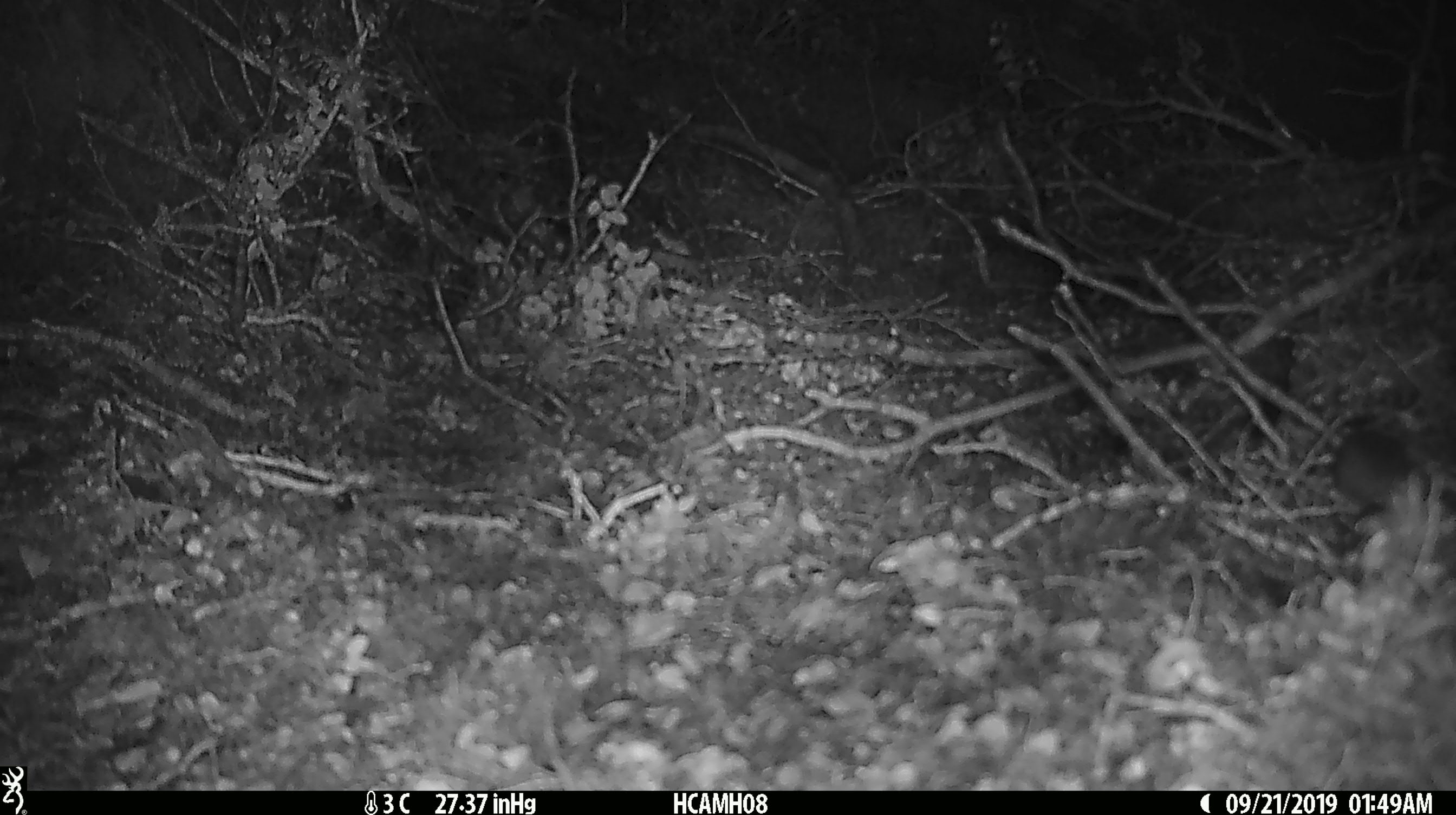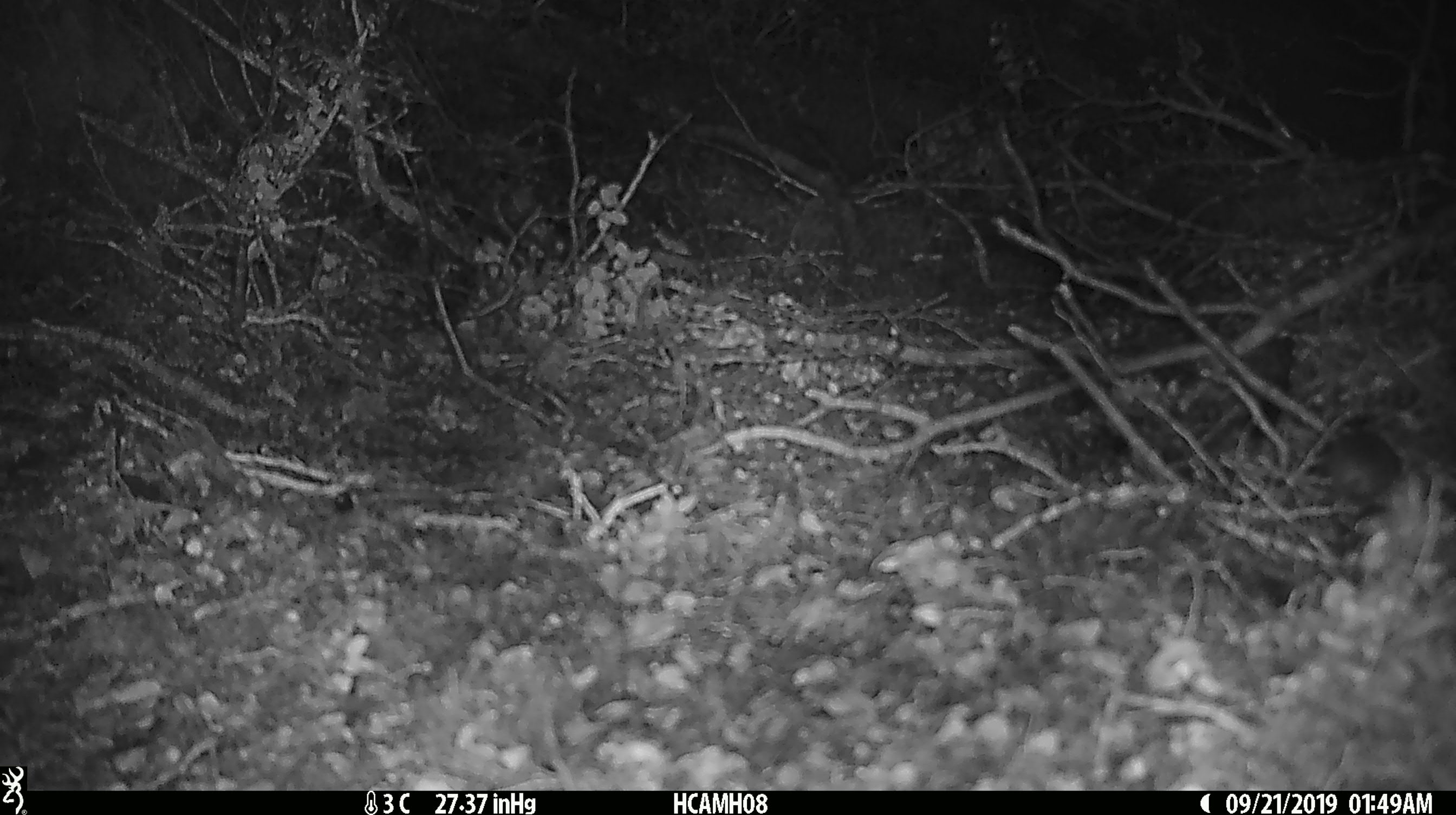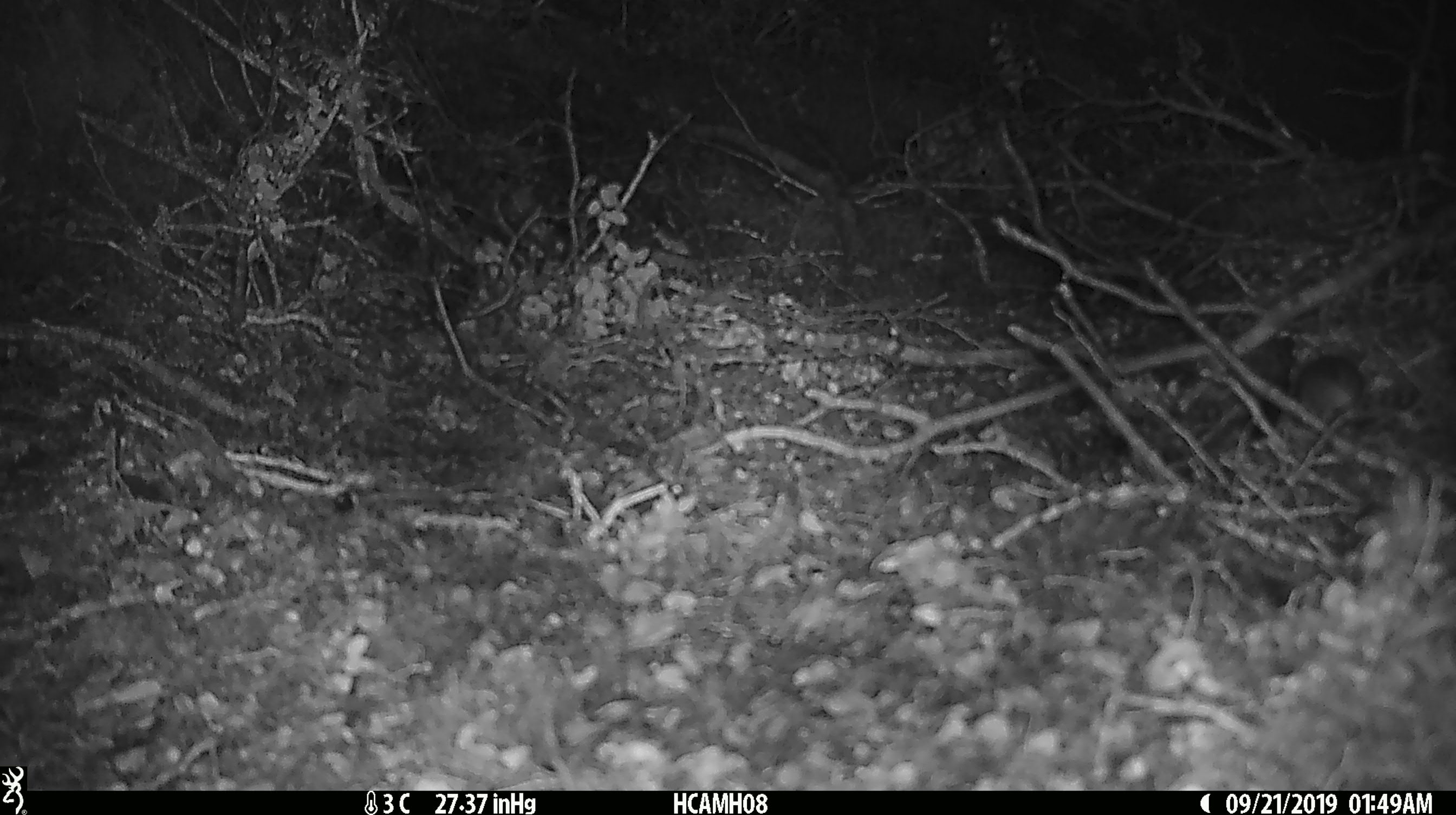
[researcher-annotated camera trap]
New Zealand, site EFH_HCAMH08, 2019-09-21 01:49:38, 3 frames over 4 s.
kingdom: Animalia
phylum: Chordata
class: Mammalia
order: Rodentia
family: Muridae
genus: Mus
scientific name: Mus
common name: mouse